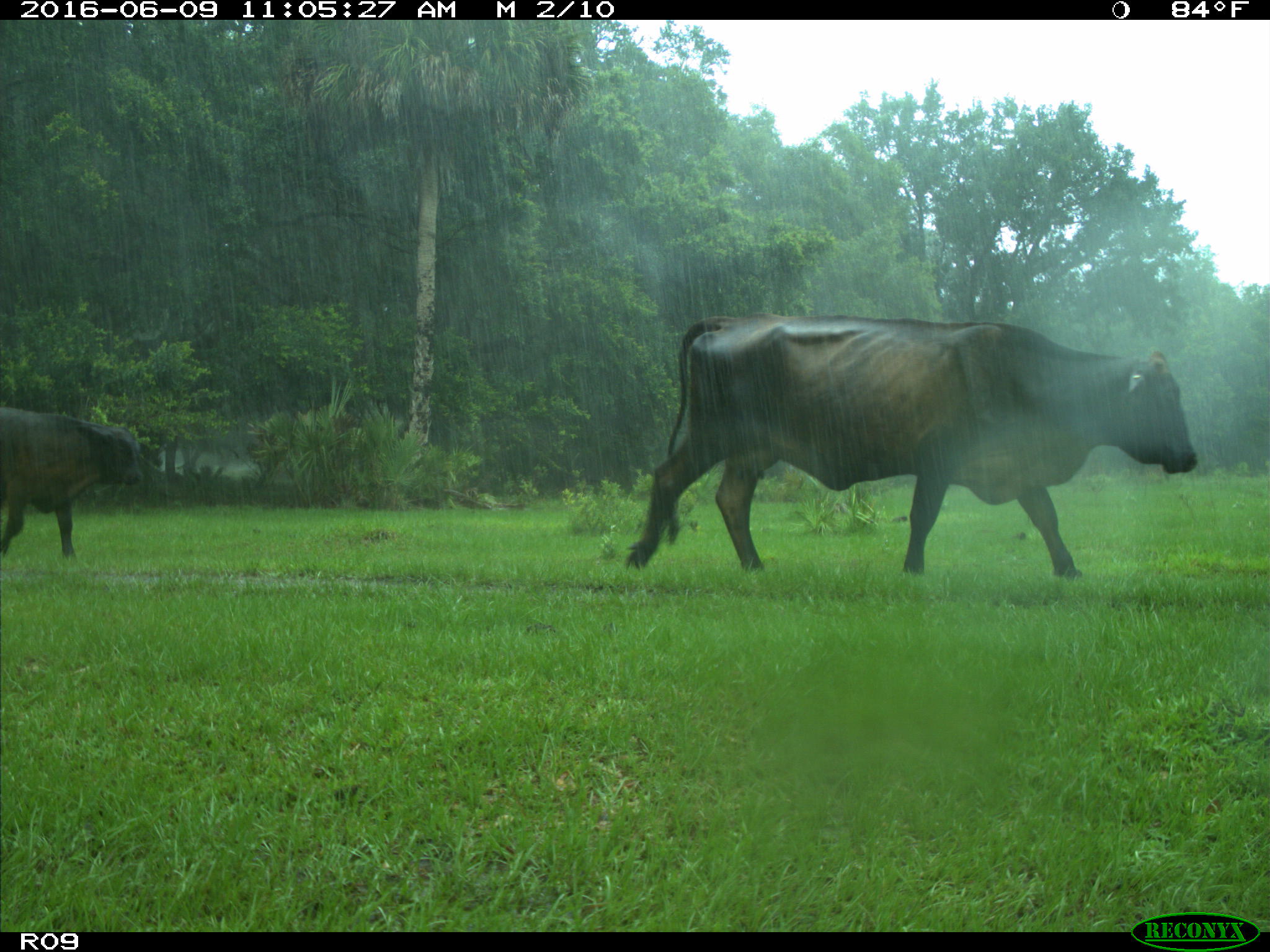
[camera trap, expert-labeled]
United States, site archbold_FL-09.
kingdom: Animalia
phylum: Chordata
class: Mammalia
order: Artiodactyla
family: Bovidae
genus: Bos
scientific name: Bos taurus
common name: domestic cow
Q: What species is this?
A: Bos taurus (domestic cow).